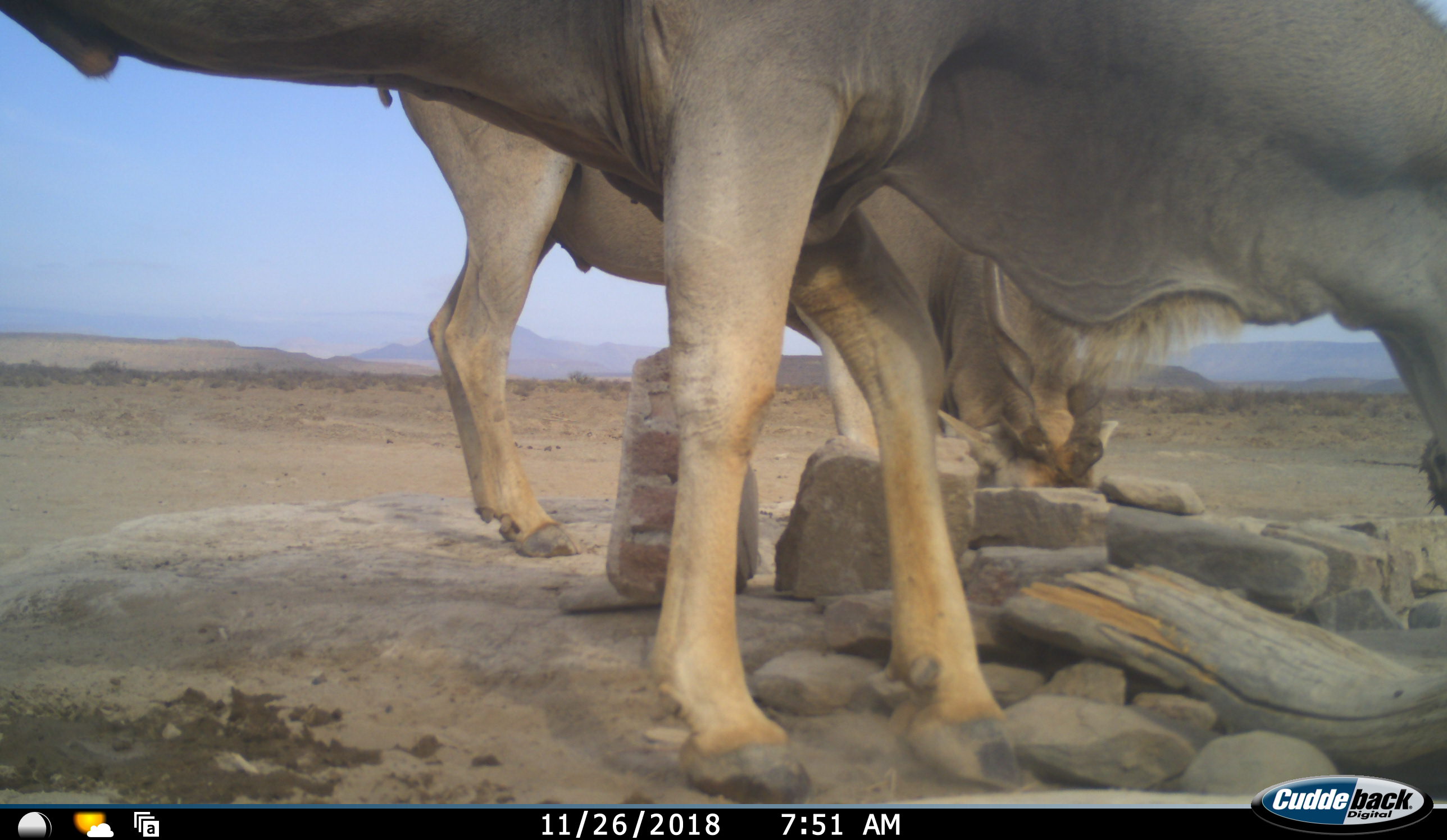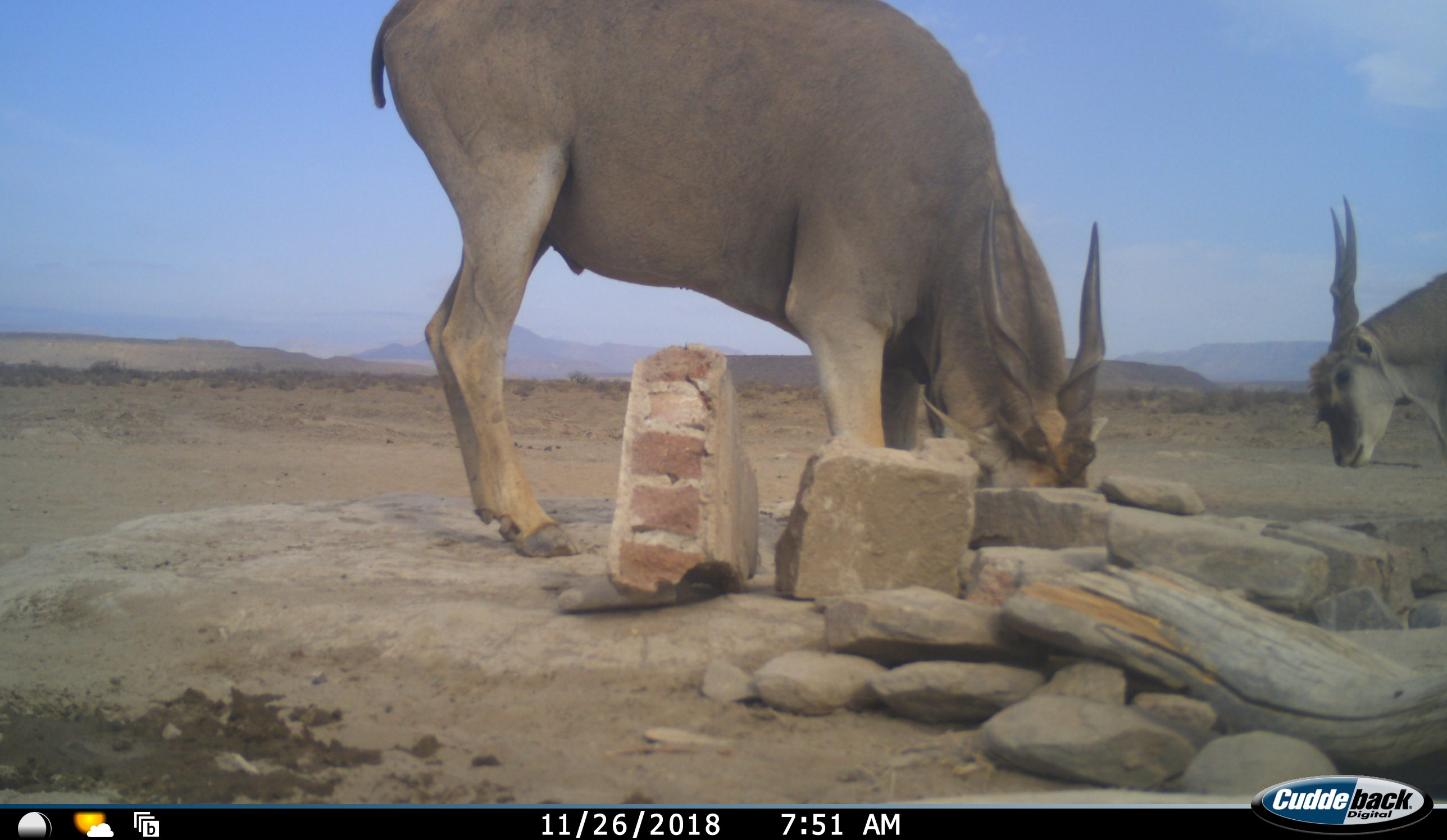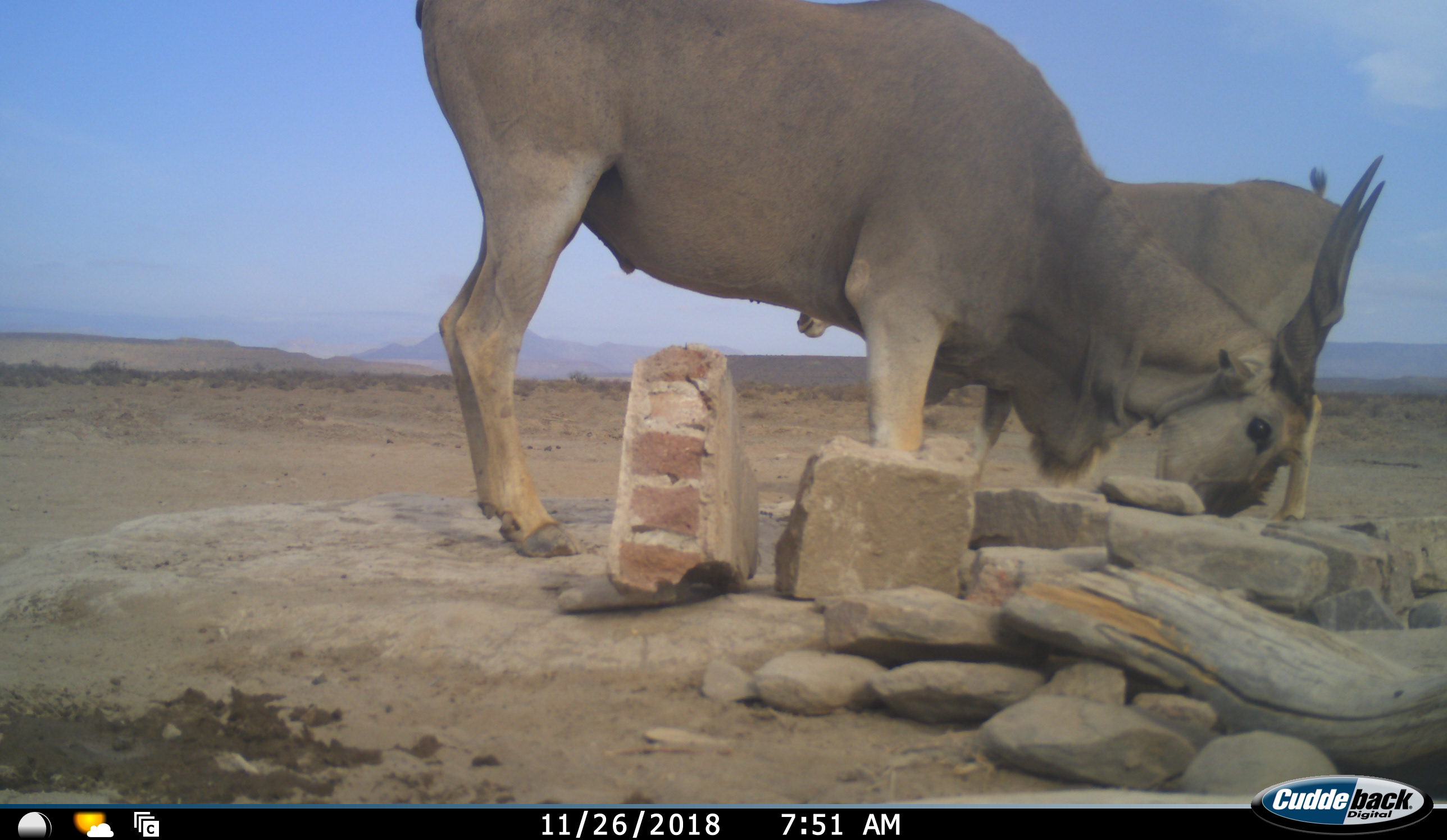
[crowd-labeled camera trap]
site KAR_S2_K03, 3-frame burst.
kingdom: Animalia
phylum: Chordata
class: Mammalia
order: Artiodactyla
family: Bovidae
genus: Tragelaphus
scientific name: Tragelaphus oryx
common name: eland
Eland (Tragelaphus oryx), count 2. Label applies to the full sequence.